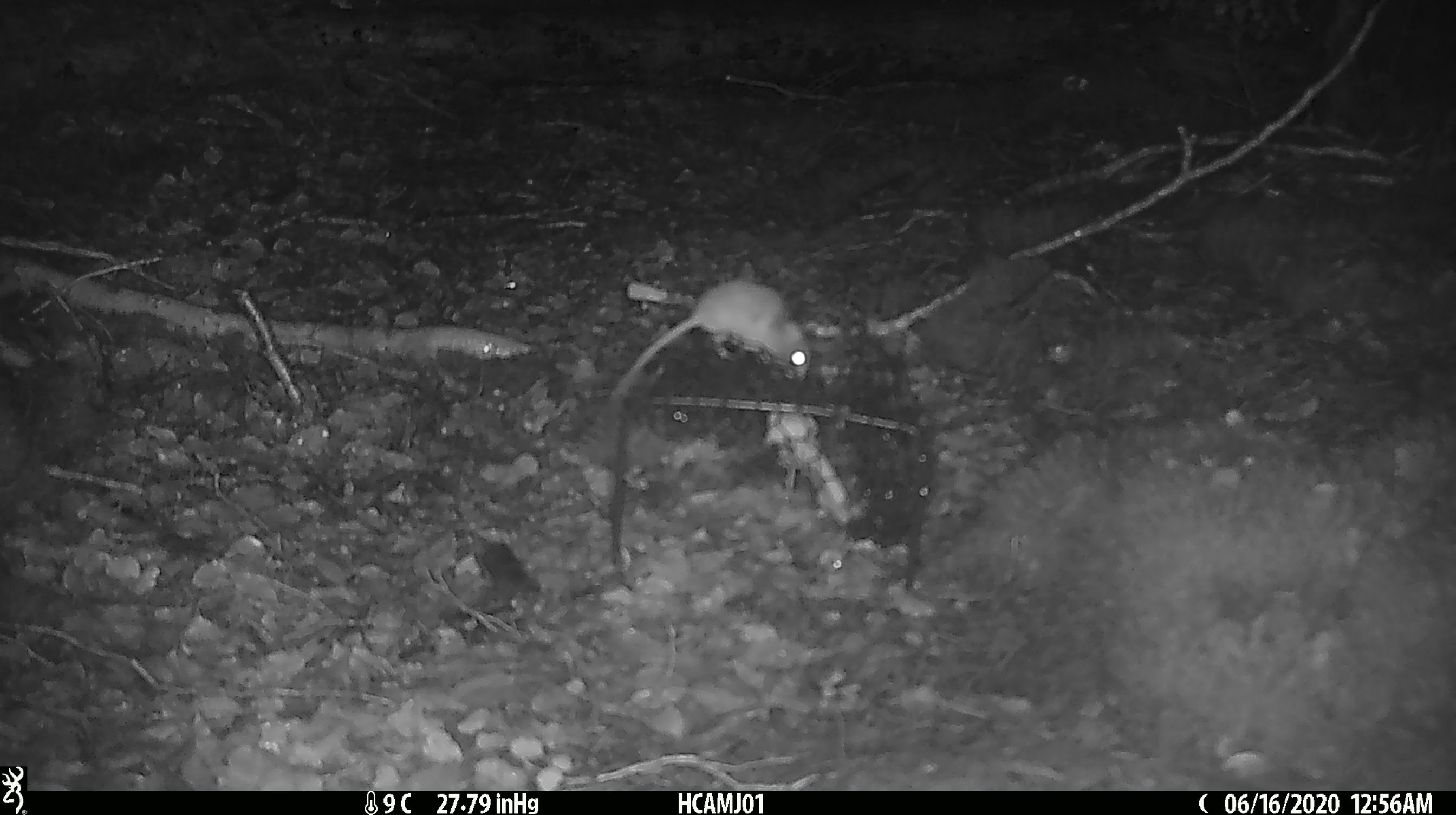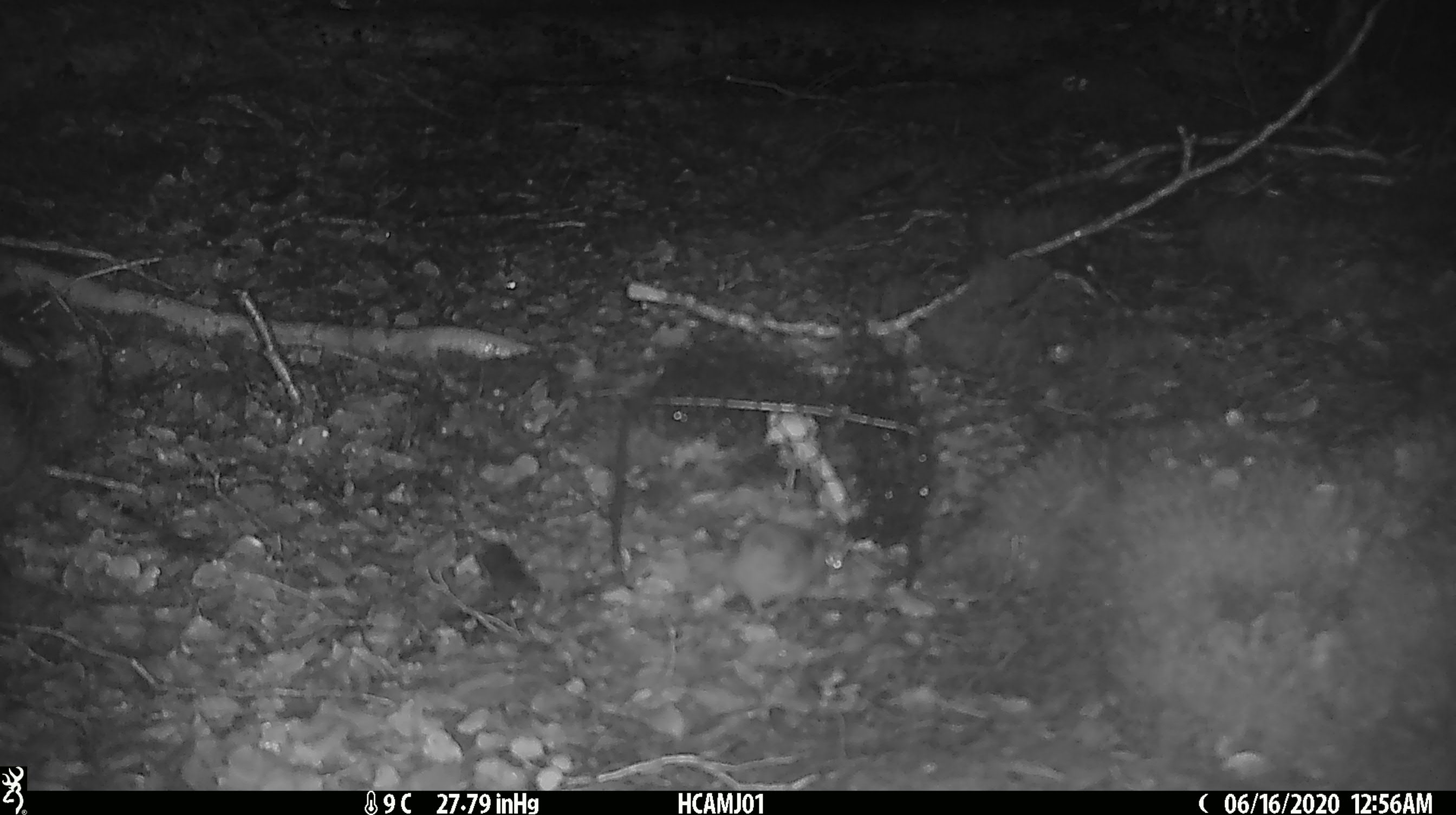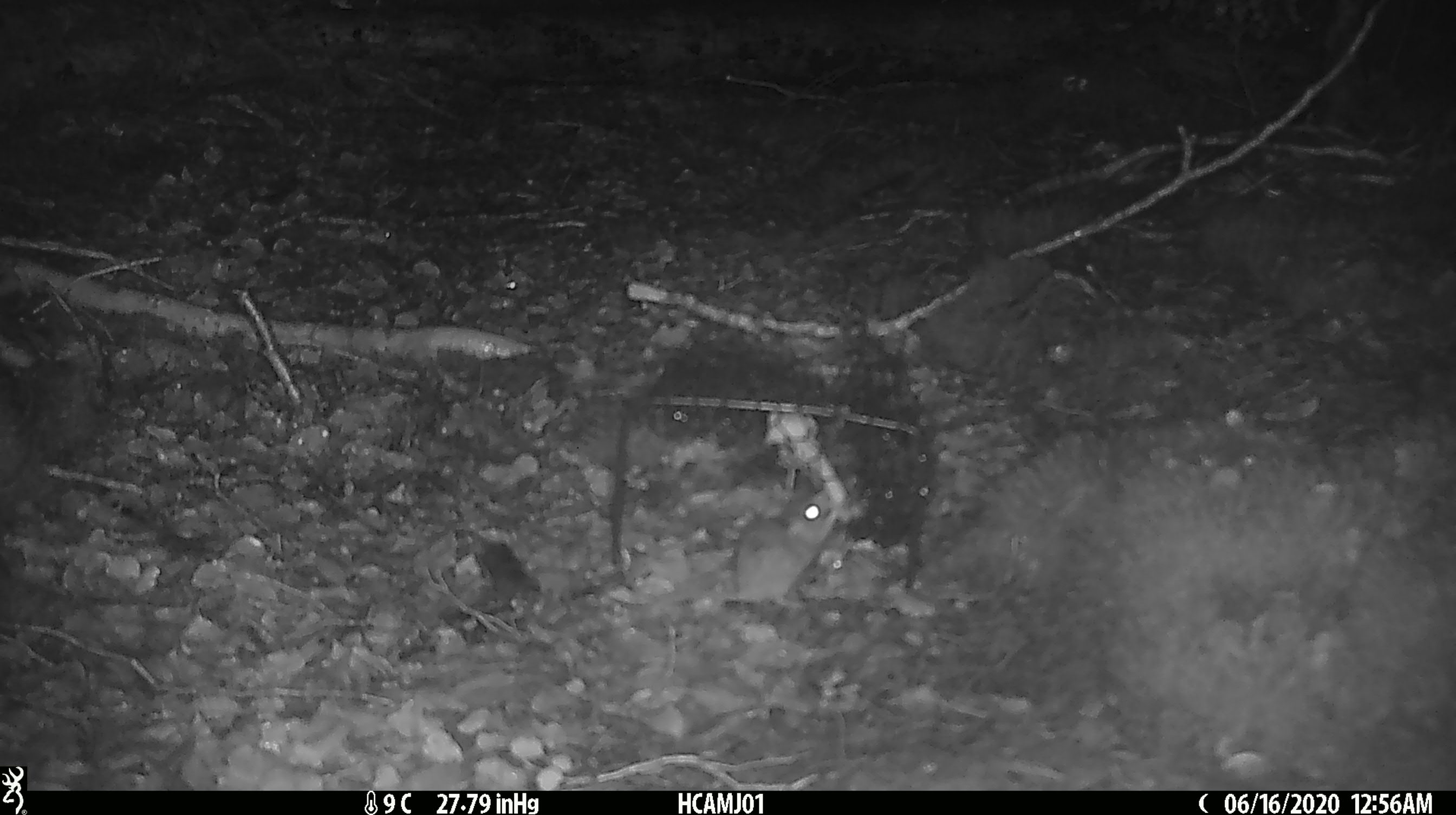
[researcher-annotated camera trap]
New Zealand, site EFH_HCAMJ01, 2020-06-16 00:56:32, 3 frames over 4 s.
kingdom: Animalia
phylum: Chordata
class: Mammalia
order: Rodentia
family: Muridae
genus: Mus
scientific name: Mus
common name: mouse